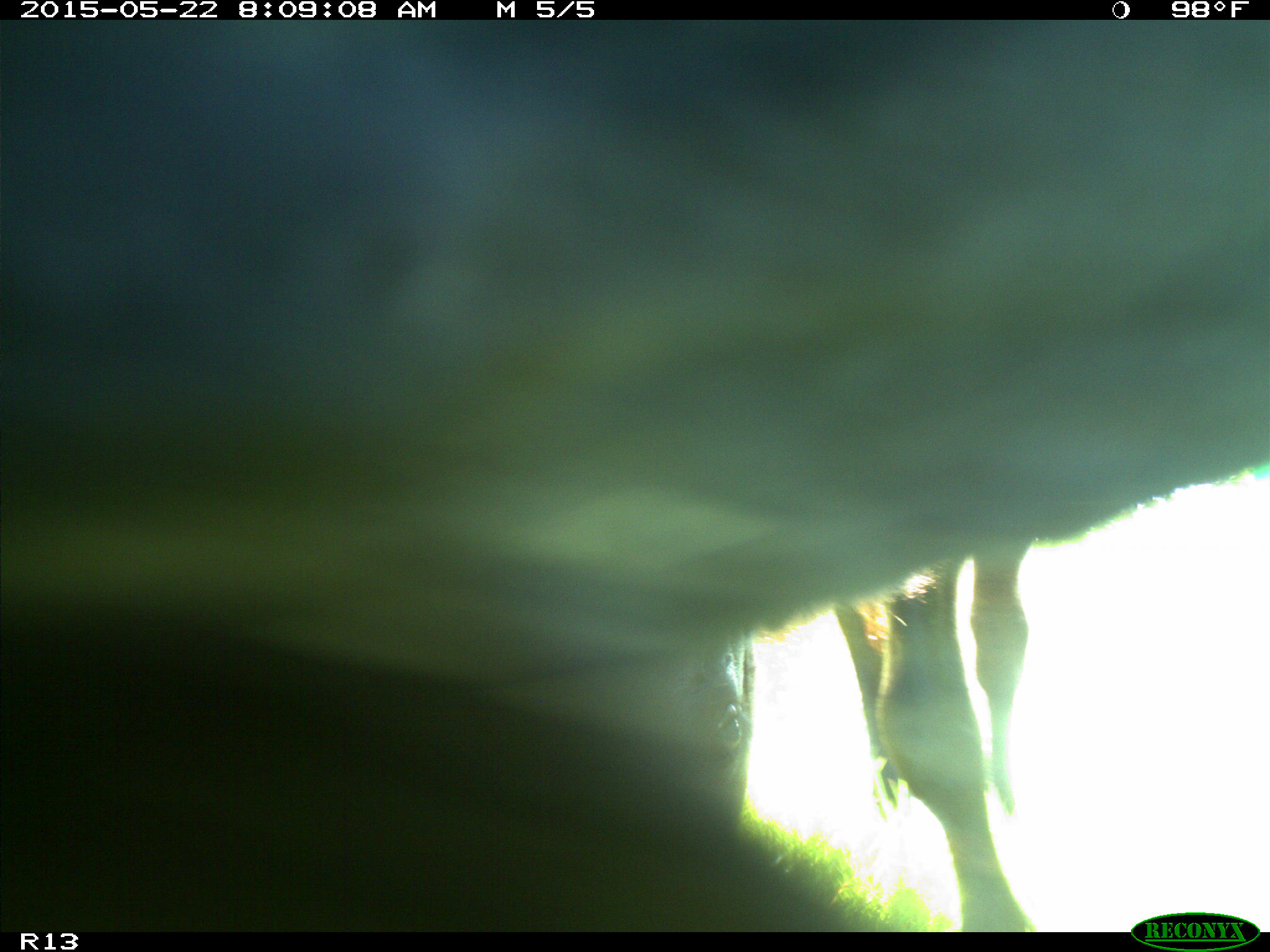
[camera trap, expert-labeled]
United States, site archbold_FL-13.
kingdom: Animalia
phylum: Chordata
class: Mammalia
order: Artiodactyla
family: Bovidae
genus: Bos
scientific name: Bos taurus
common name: domestic cow